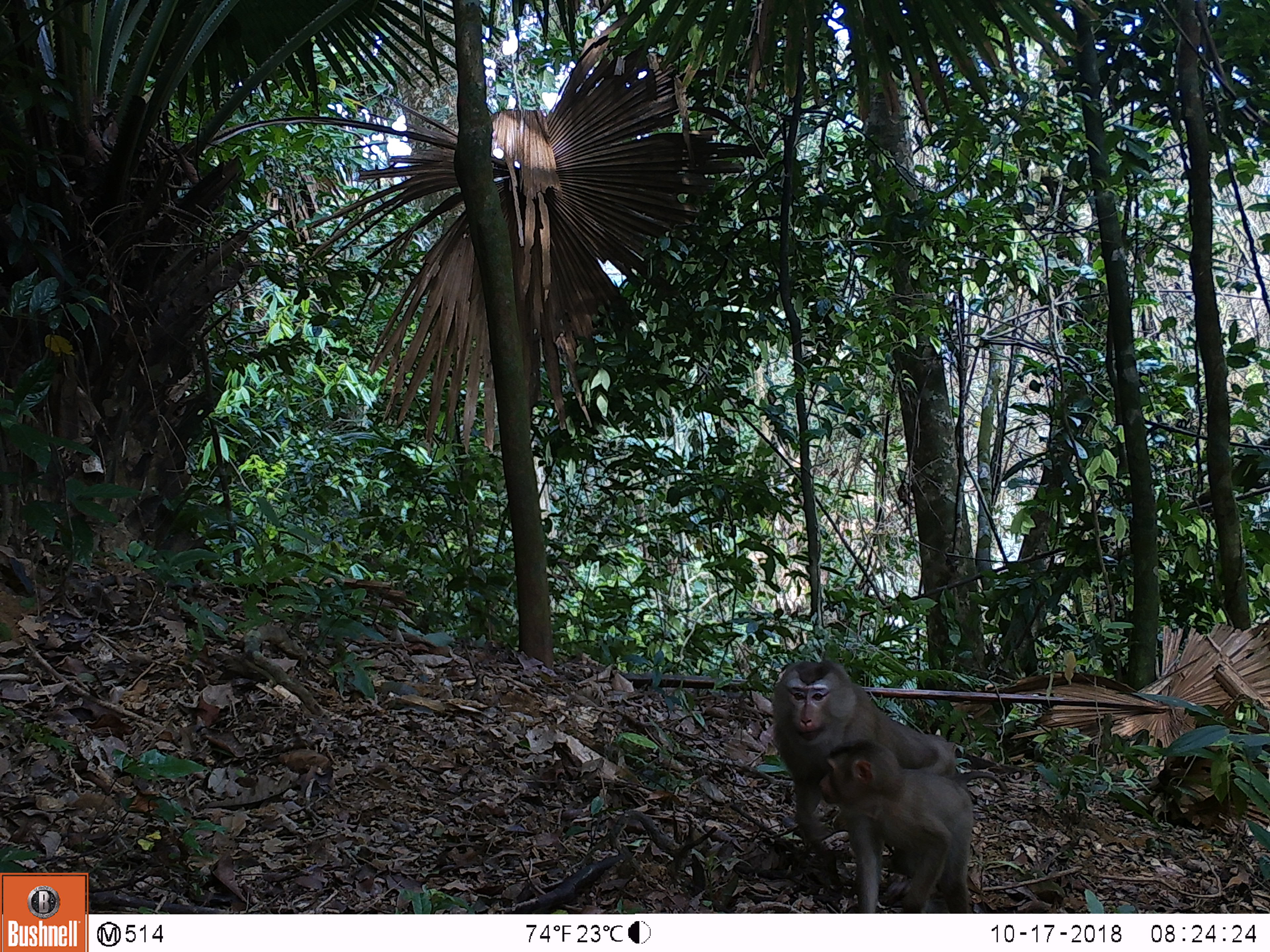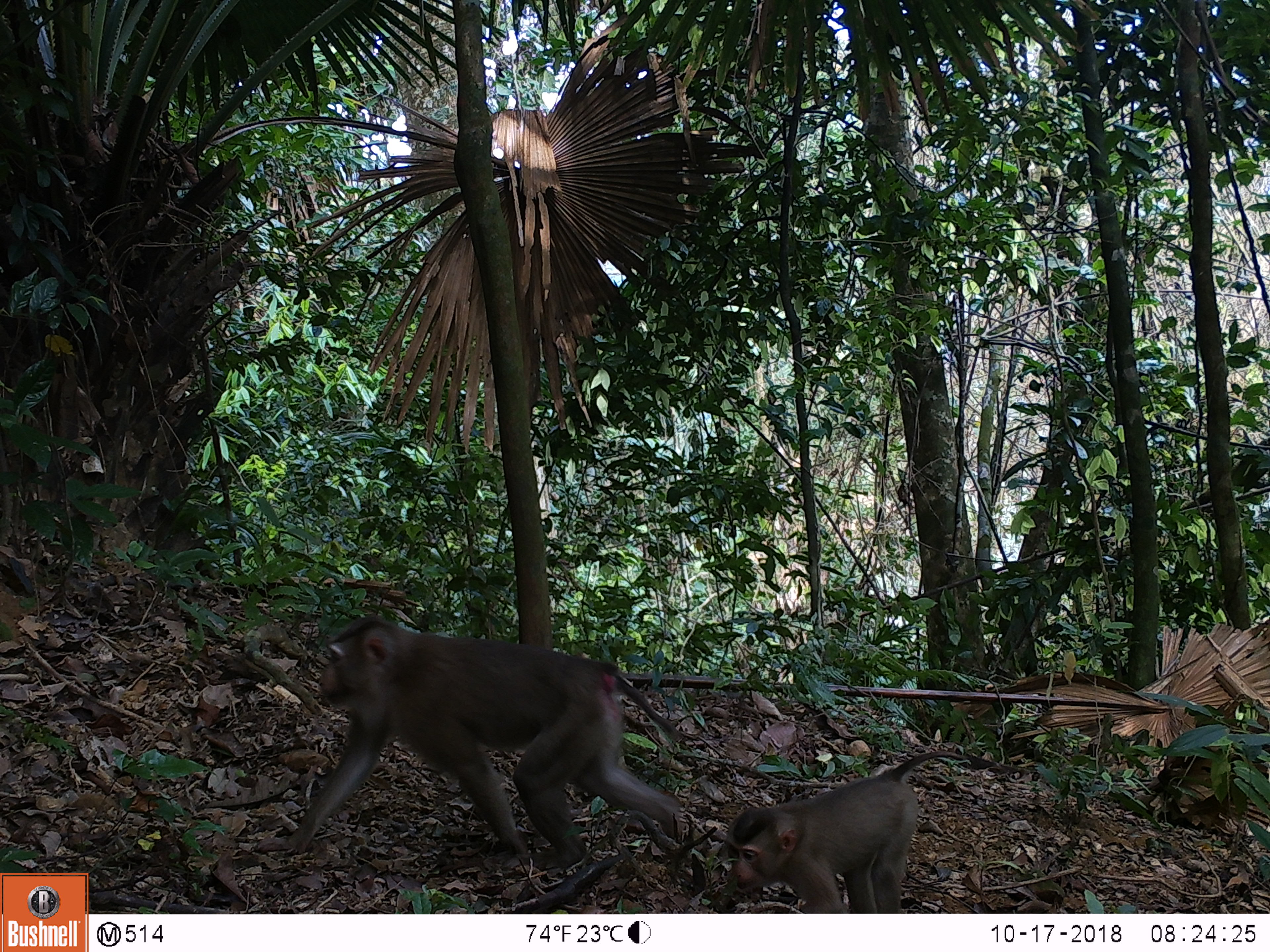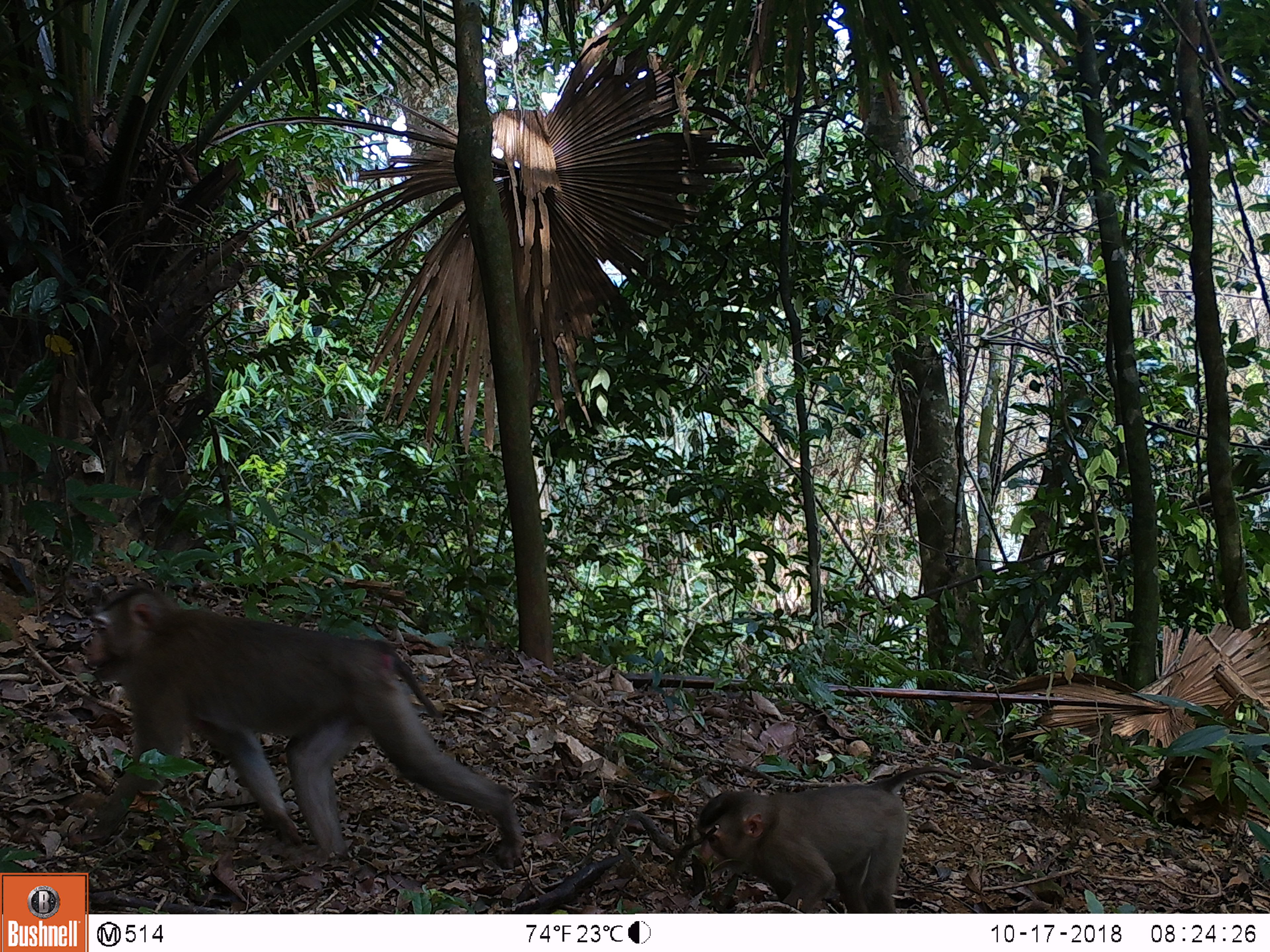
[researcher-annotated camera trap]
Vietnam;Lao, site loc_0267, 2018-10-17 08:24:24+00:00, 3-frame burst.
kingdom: Animalia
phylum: Chordata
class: Mammalia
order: Primates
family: Cercopithecidae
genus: Macaca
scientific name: Macaca nemestrina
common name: pig-tailed macaque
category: pig tailed macaque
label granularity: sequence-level